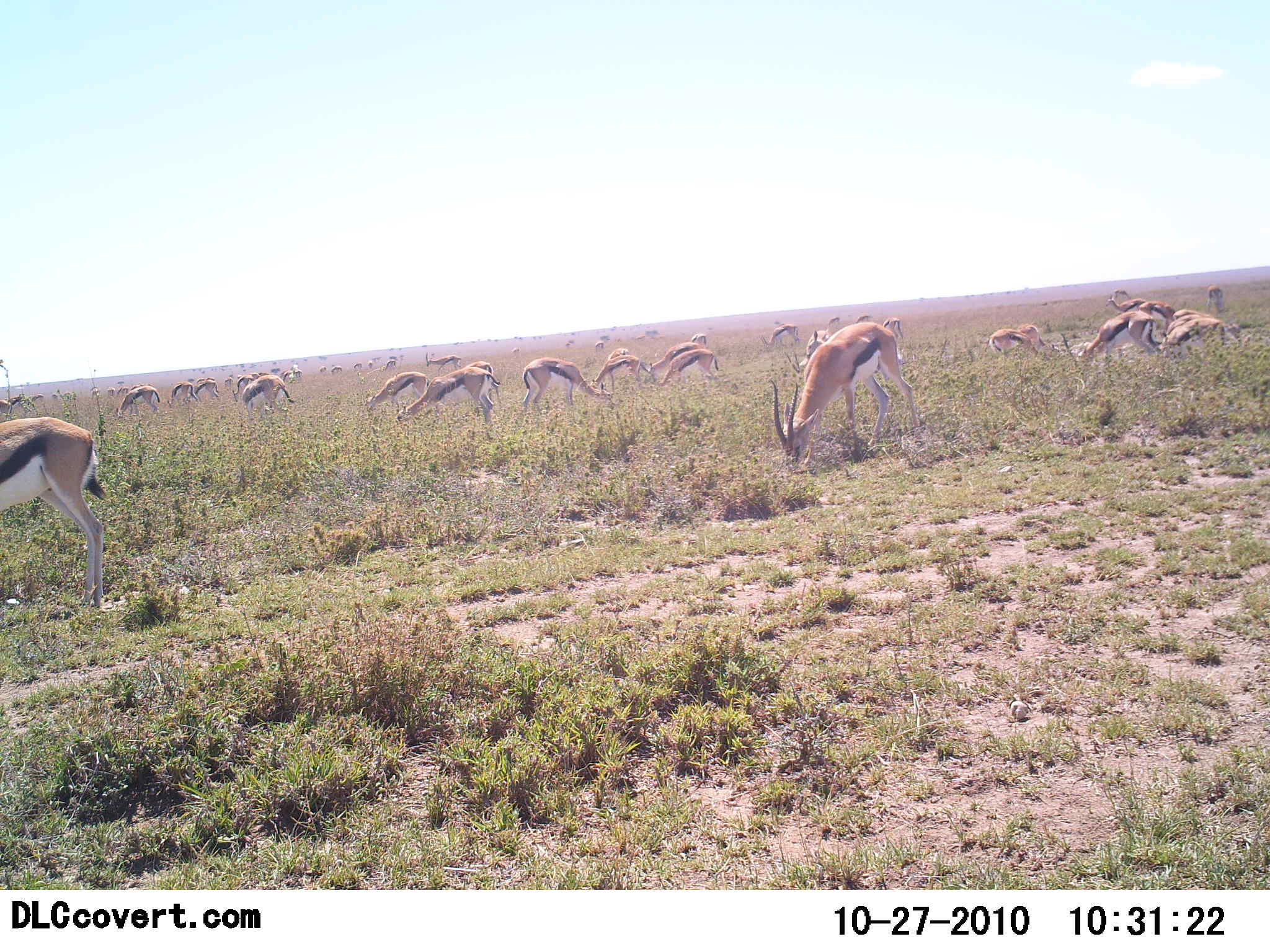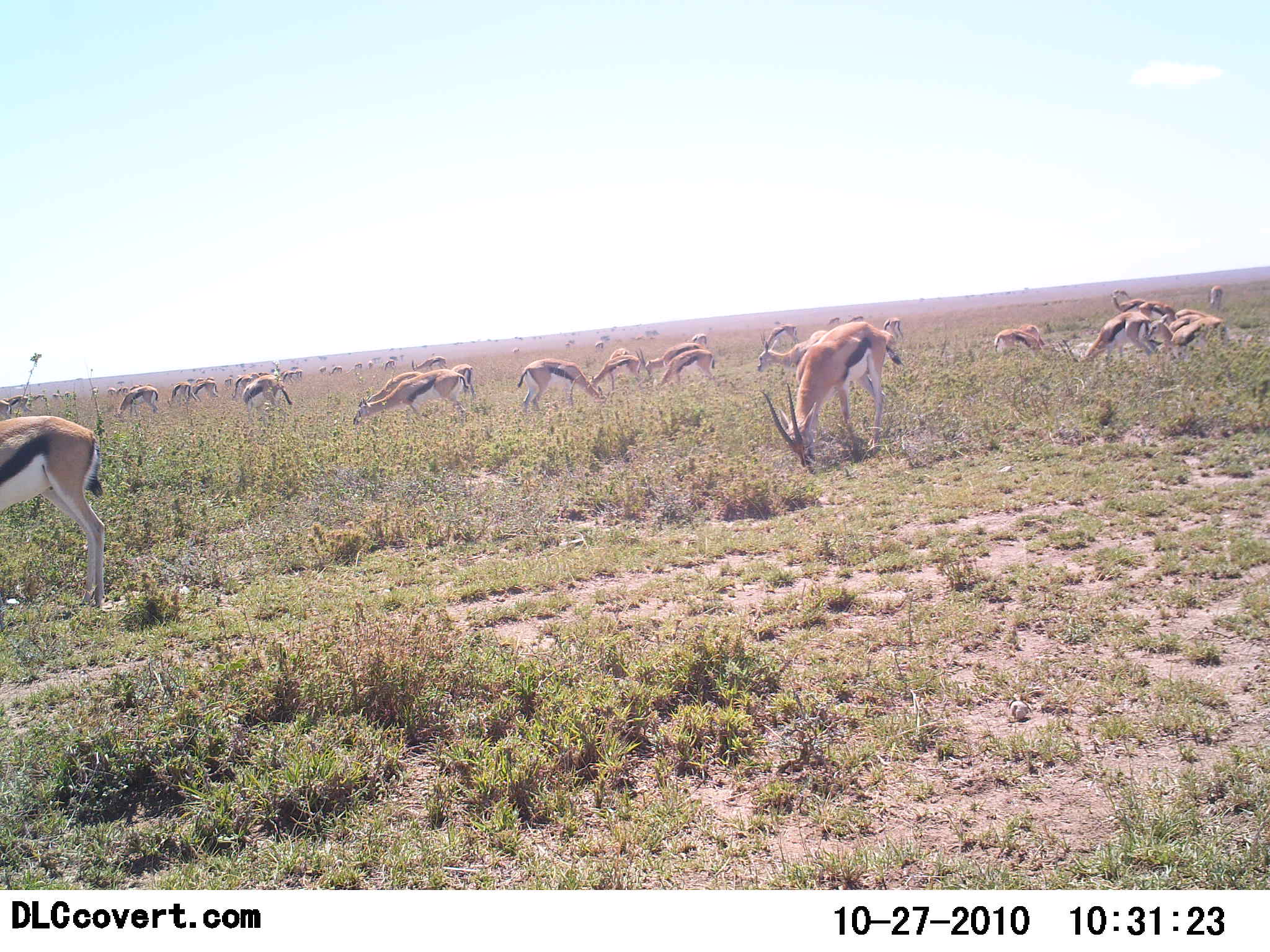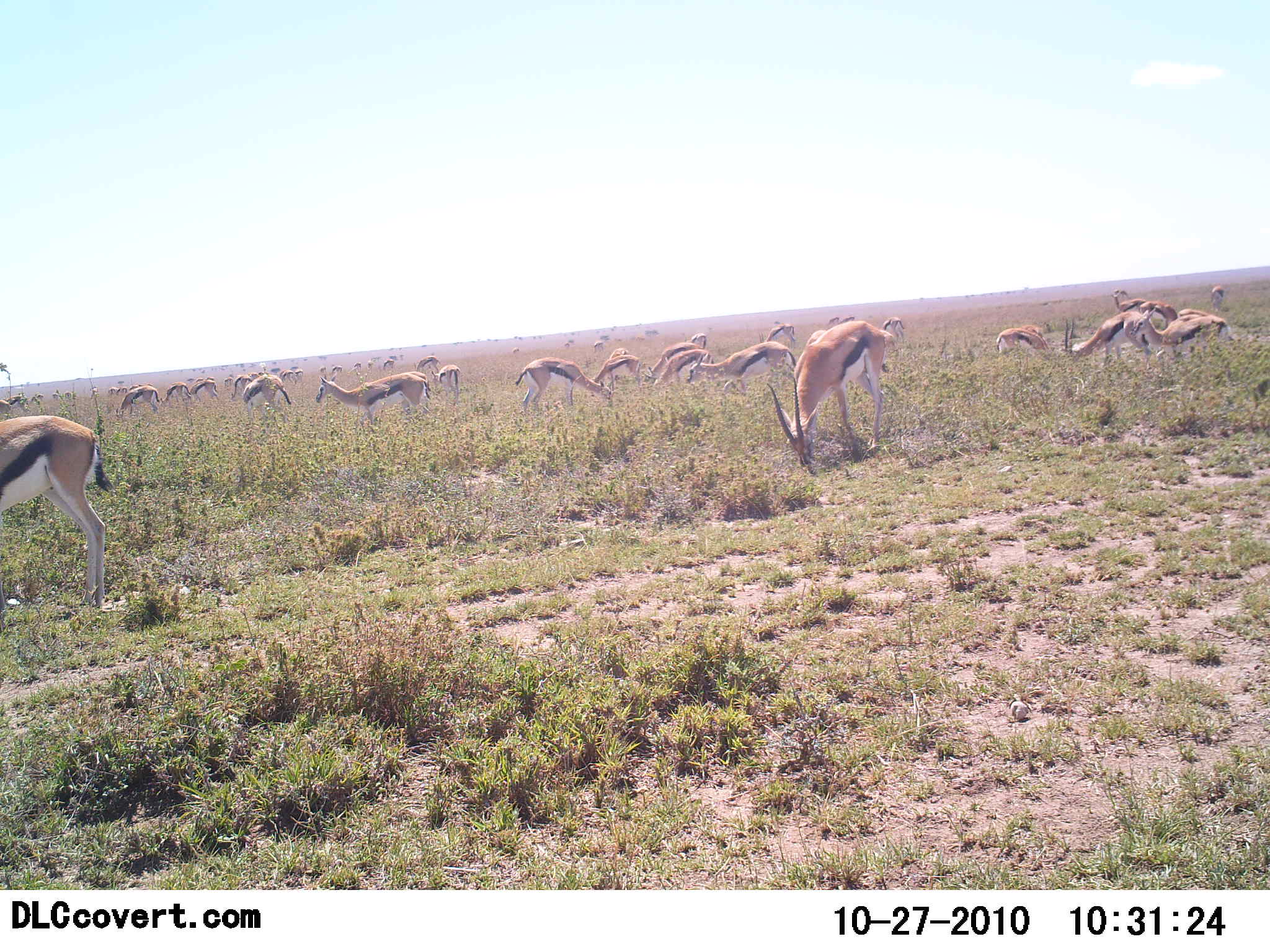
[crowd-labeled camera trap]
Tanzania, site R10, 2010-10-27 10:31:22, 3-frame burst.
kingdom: Animalia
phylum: Chordata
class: Mammalia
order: Artiodactyla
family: Bovidae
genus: Eudorcas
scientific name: Eudorcas thomsonii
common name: thomson's gazelle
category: gazellethomsons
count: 51+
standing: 17%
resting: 0%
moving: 0%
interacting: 8%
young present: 17%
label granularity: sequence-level